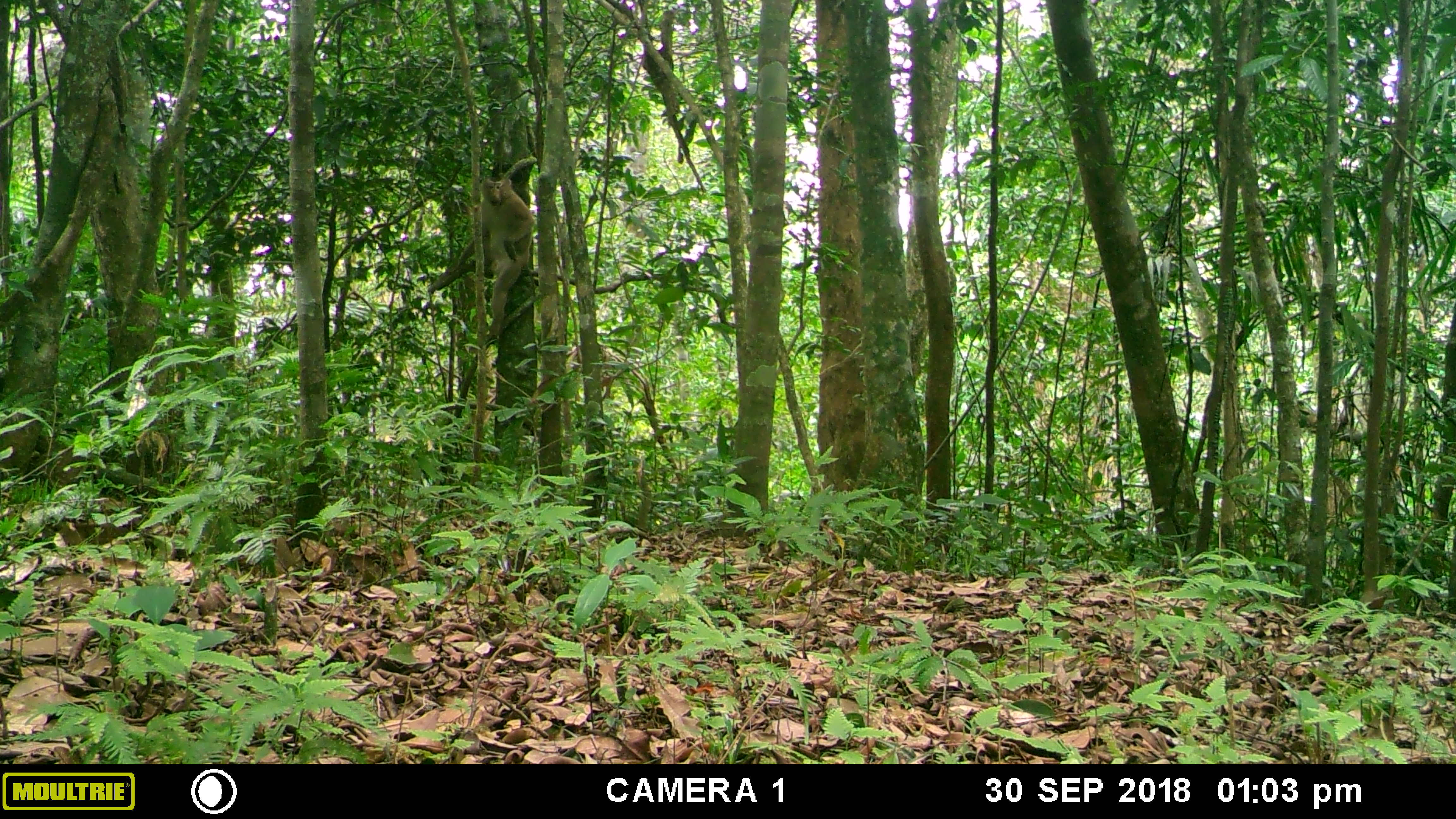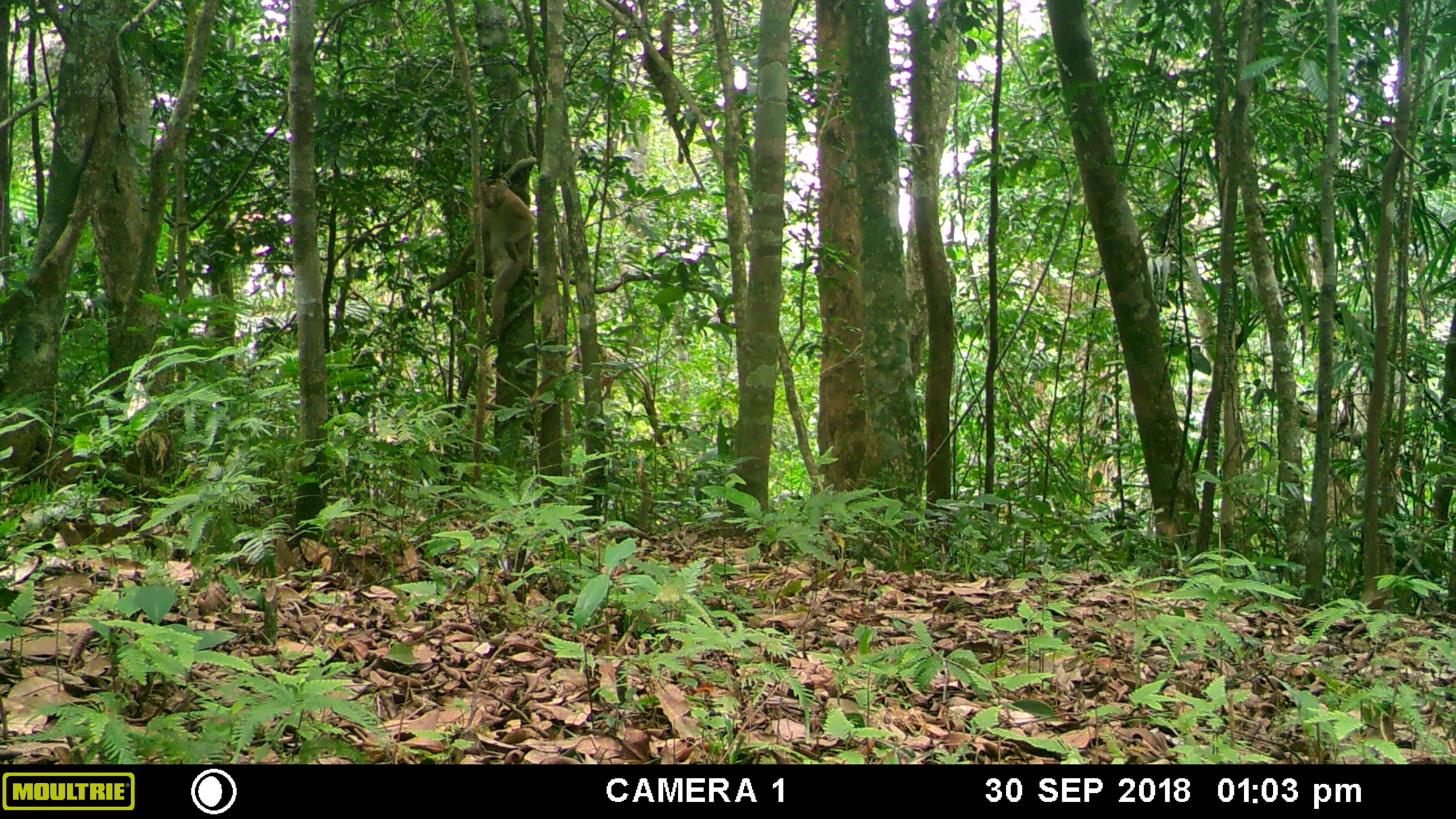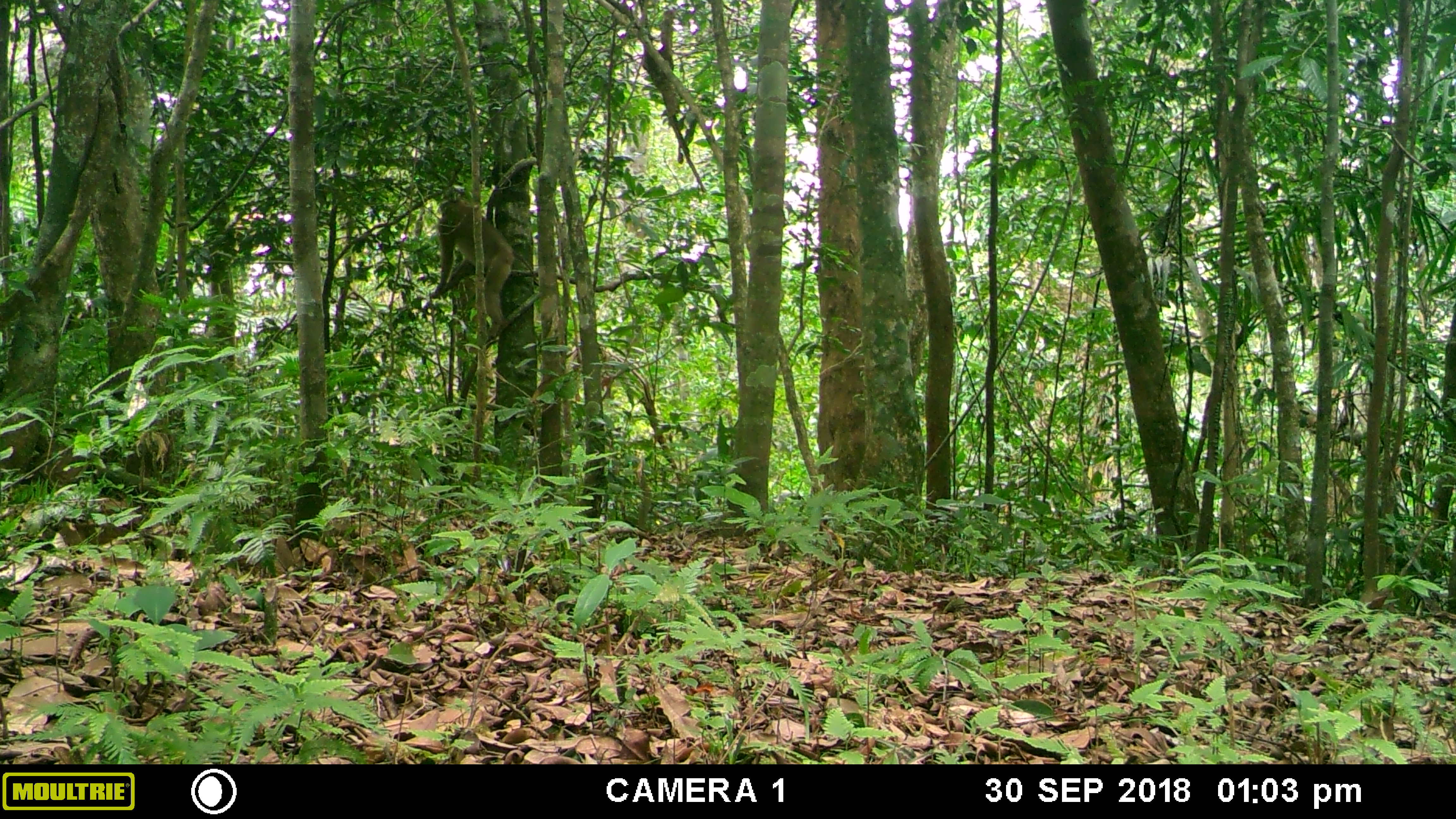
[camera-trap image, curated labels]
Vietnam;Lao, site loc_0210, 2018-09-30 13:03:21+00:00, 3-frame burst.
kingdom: Animalia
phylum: Chordata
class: Mammalia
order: Primates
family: Cercopithecidae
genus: Macaca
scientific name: Macaca nemestrina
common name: pig-tailed macaque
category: pig tailed macaque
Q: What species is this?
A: Pig tailed macaque (pig-tailed macaque) (Macaca nemestrina).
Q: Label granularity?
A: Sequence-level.